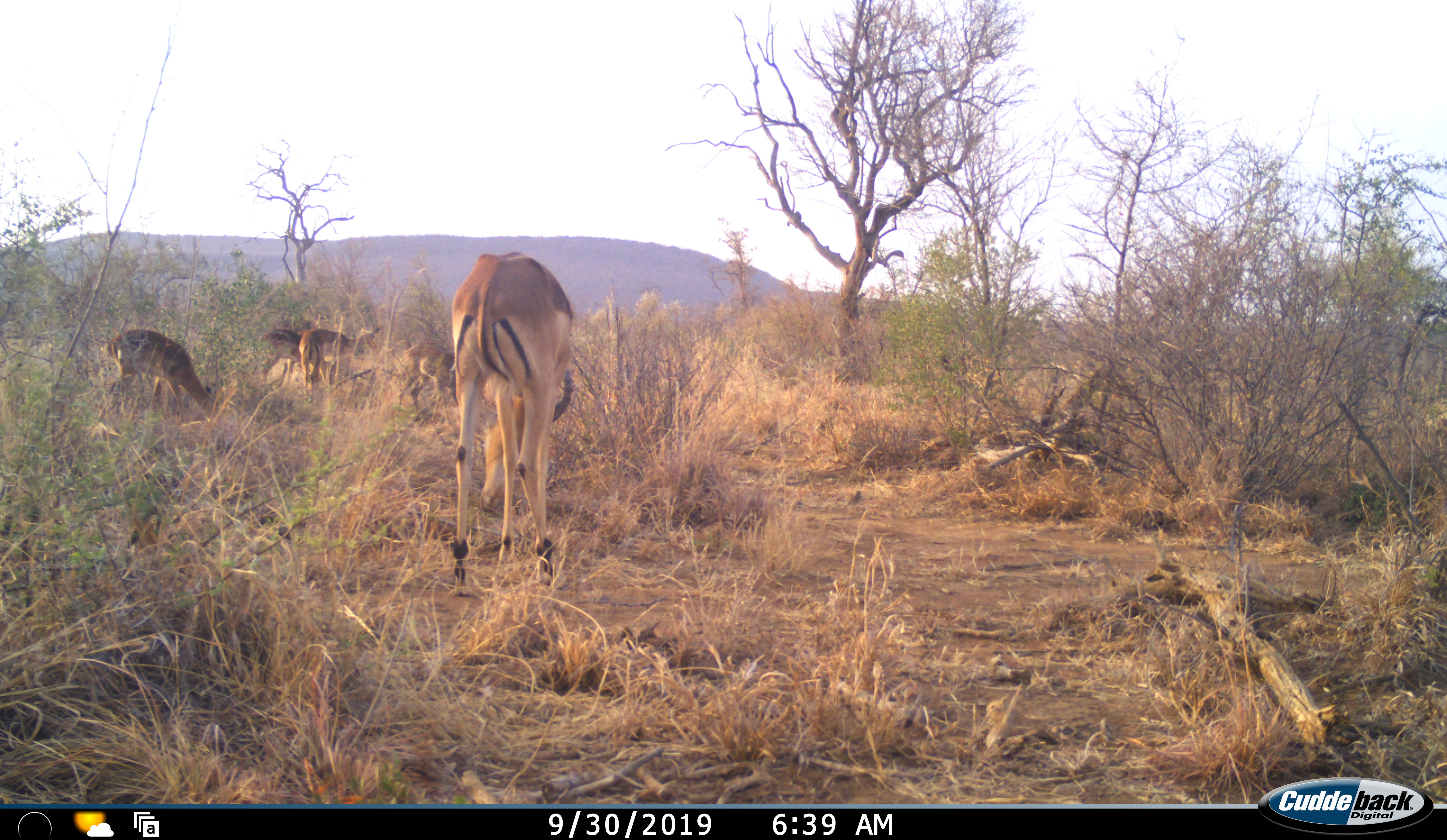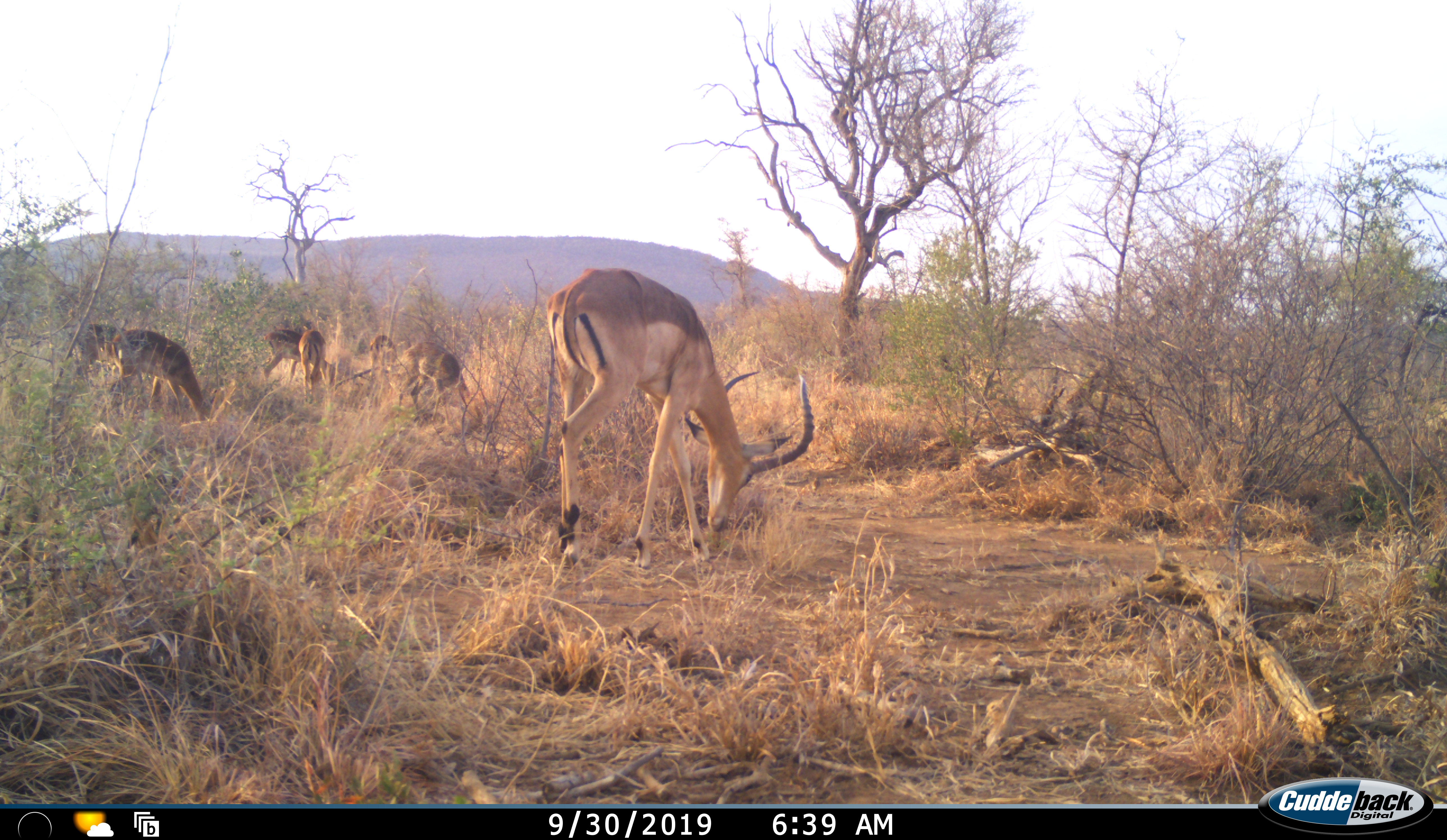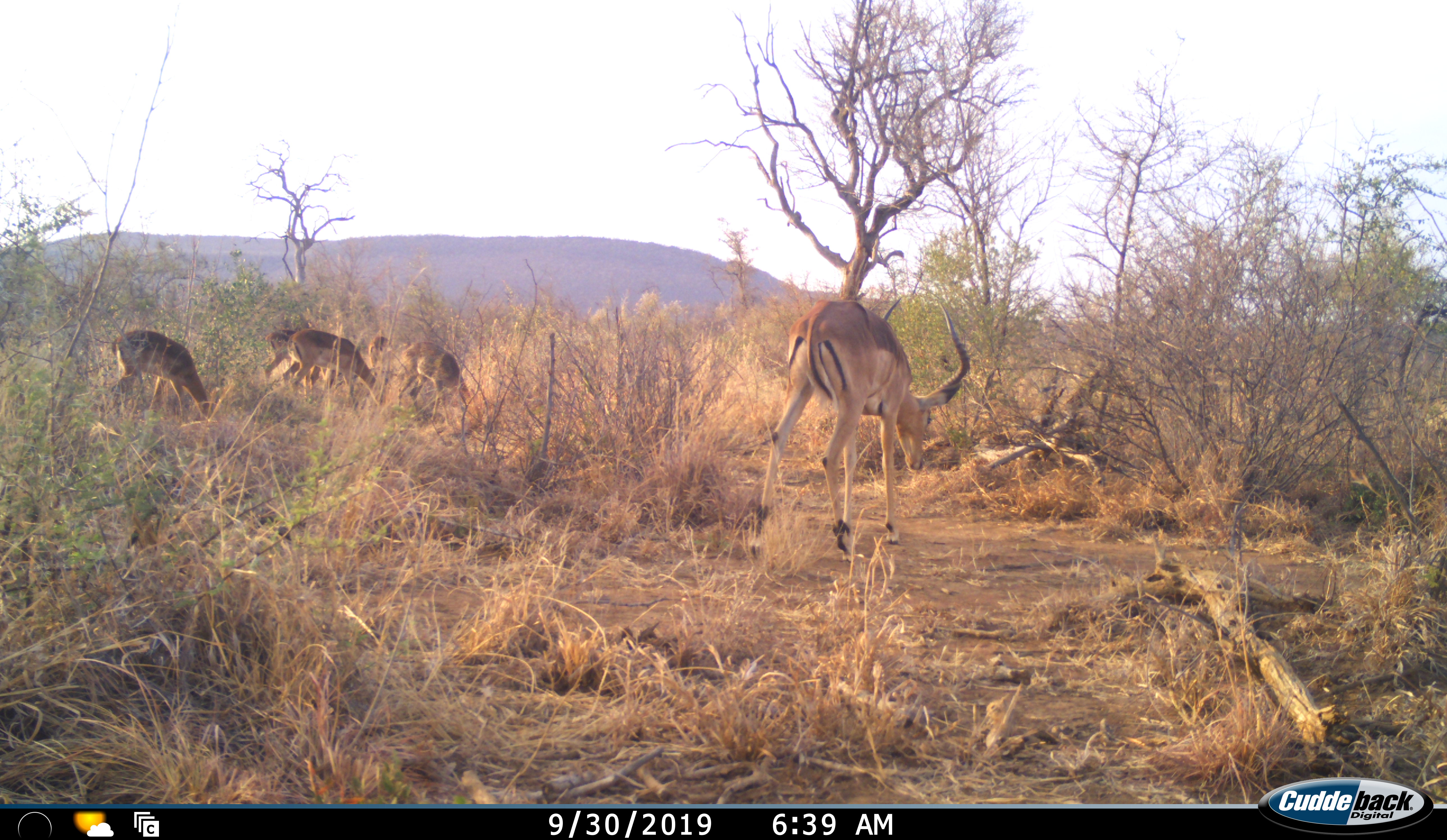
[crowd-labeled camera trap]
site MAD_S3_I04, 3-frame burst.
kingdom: Animalia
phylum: Chordata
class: Mammalia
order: Artiodactyla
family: Bovidae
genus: Aepyceros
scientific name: Aepyceros melampus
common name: impala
Impala (Aepyceros melampus), count 6. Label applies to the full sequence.